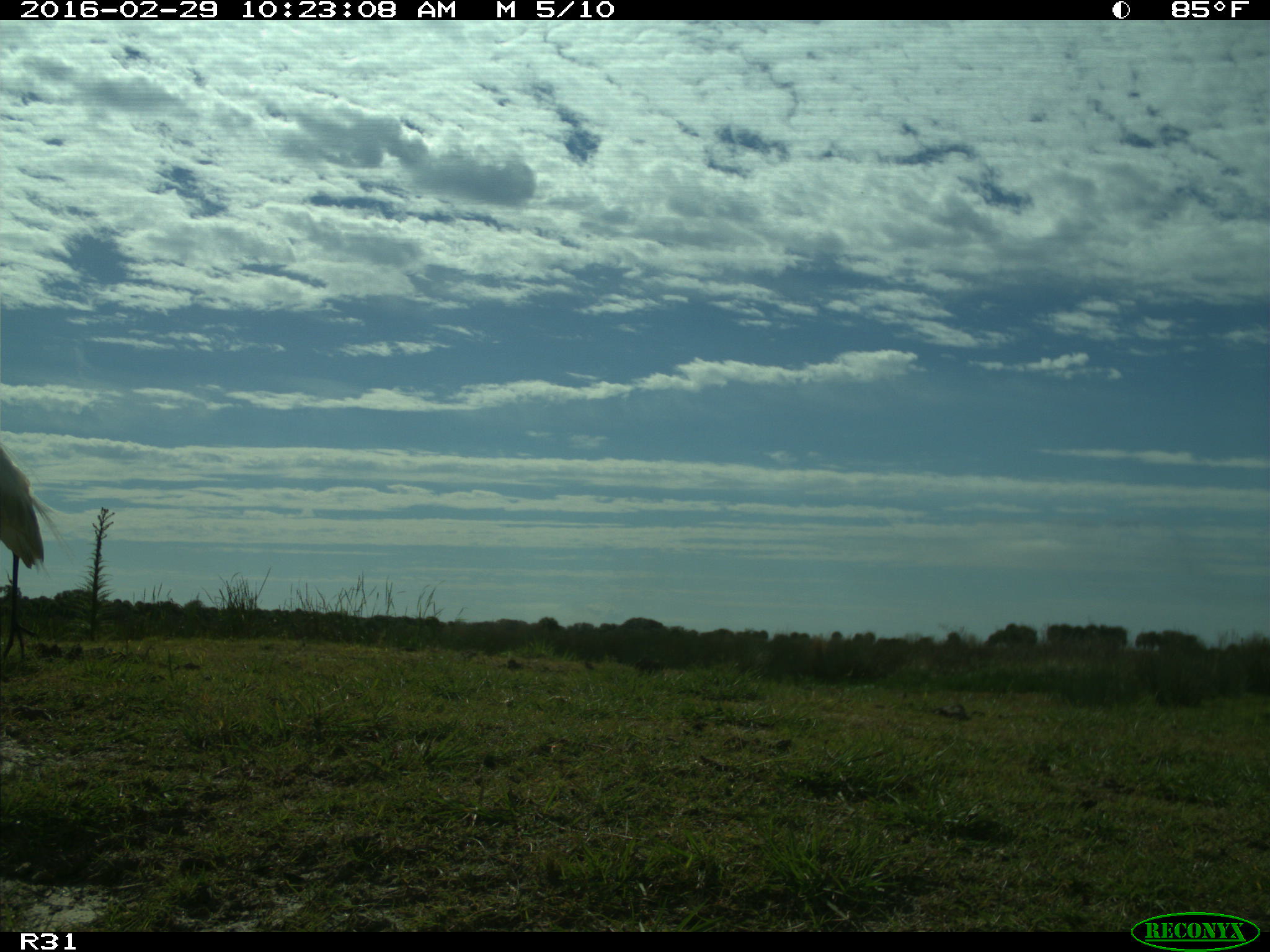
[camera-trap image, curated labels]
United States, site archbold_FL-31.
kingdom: Animalia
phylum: Chordata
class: Aves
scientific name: Aves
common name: birds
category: unidentified bird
Unidentified bird (birds) (Aves).